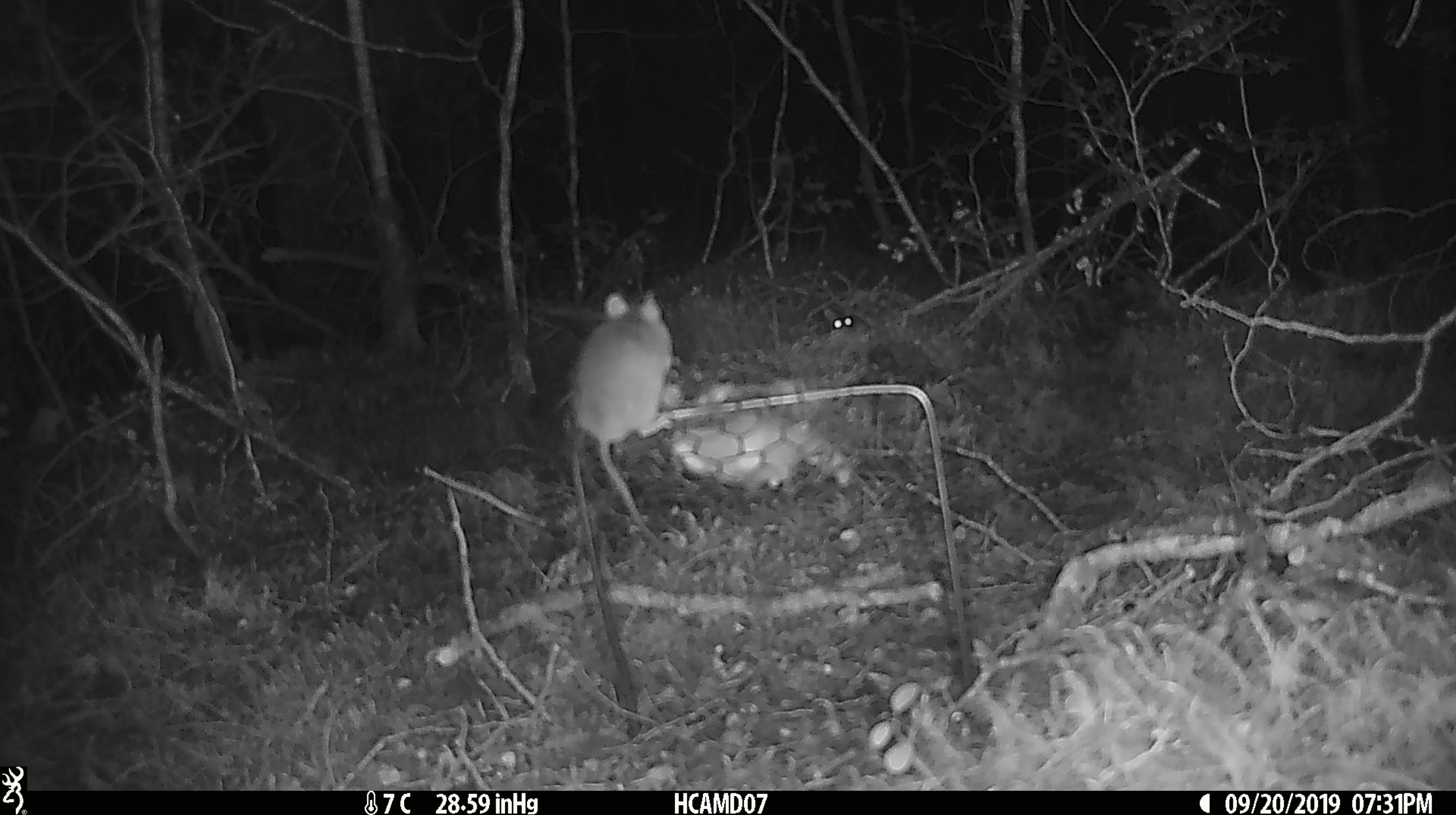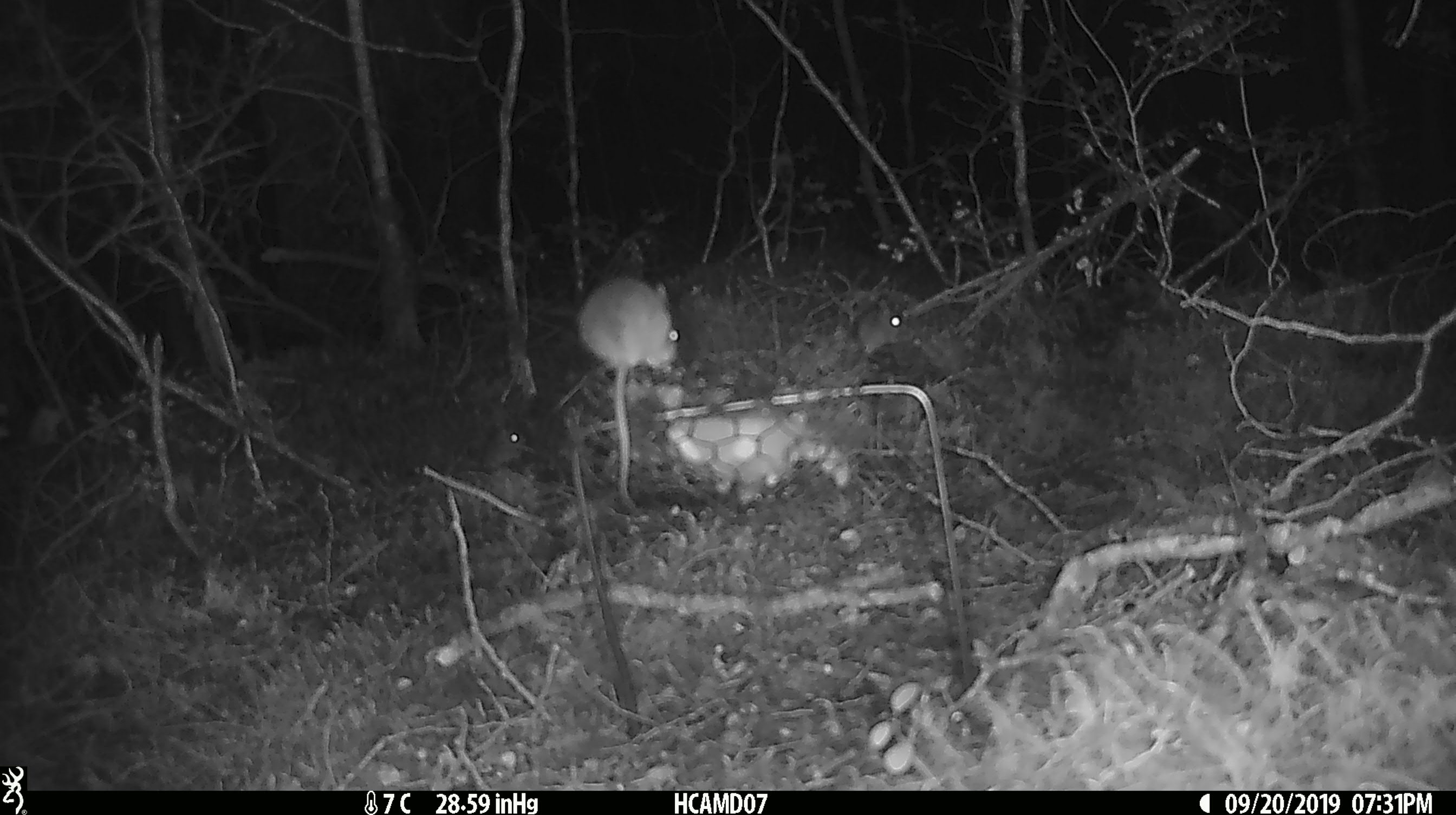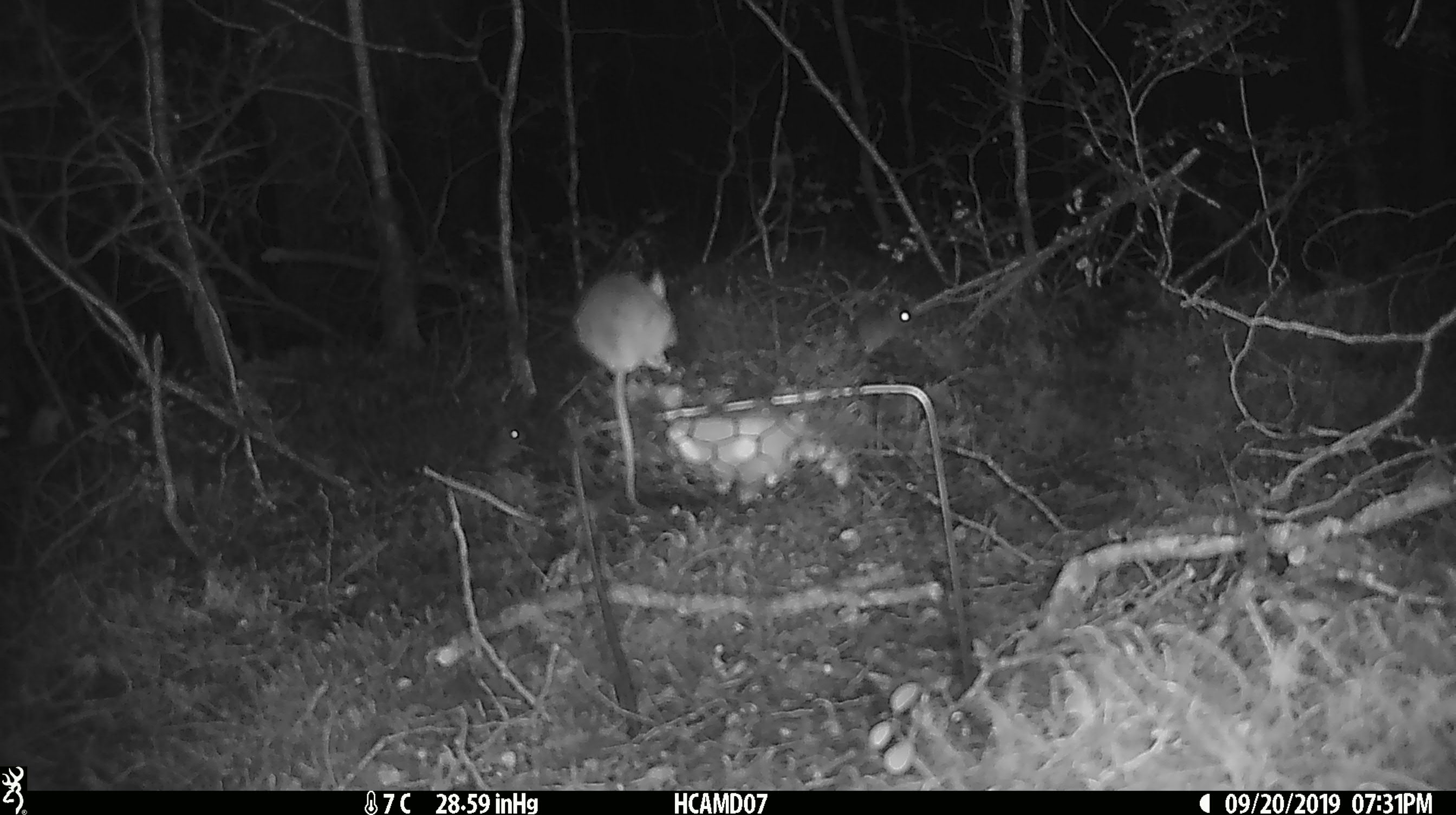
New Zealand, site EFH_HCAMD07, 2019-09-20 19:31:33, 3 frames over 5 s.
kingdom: Animalia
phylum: Chordata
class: Mammalia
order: Rodentia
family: Muridae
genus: Mus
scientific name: Mus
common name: mouse